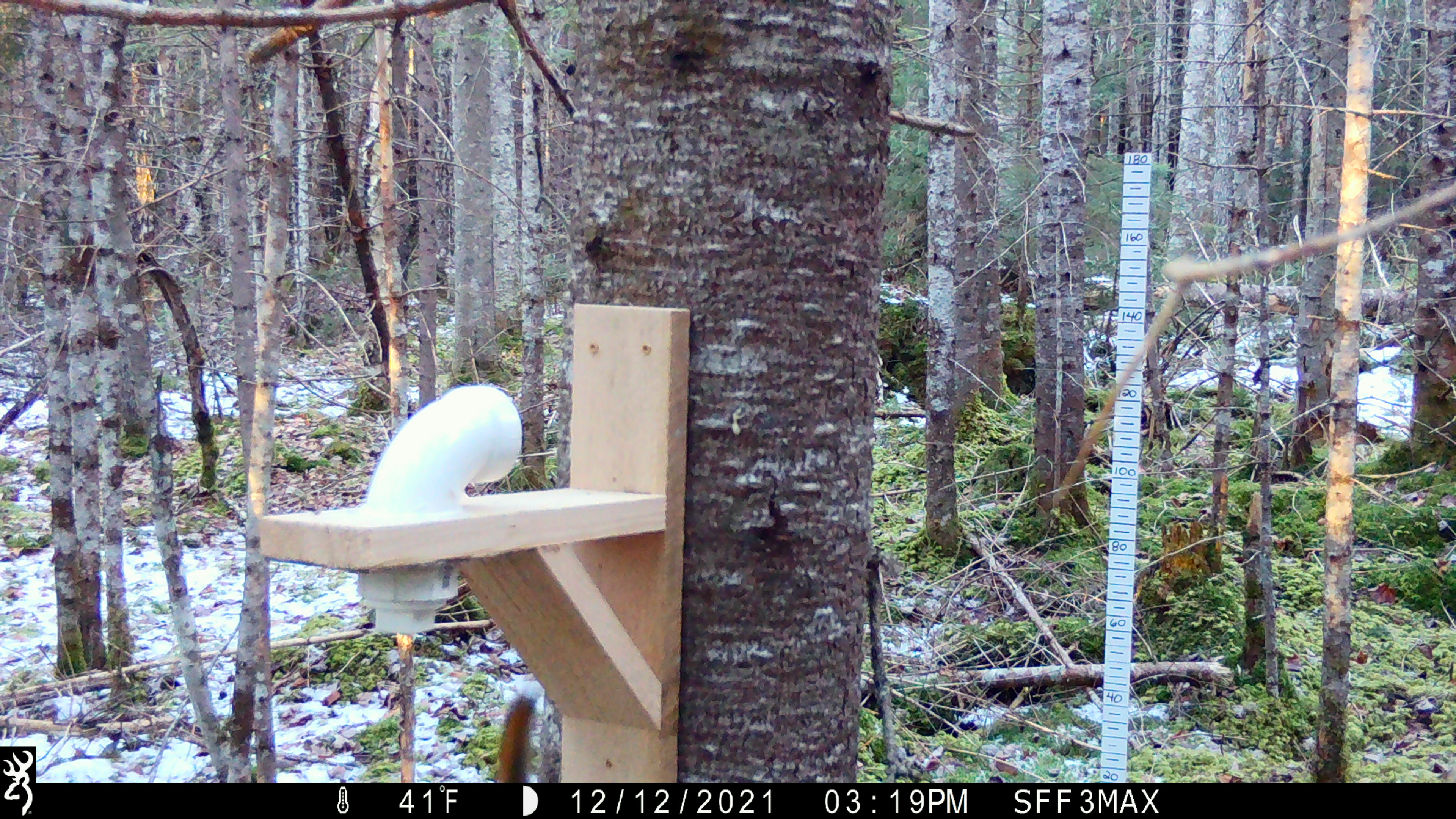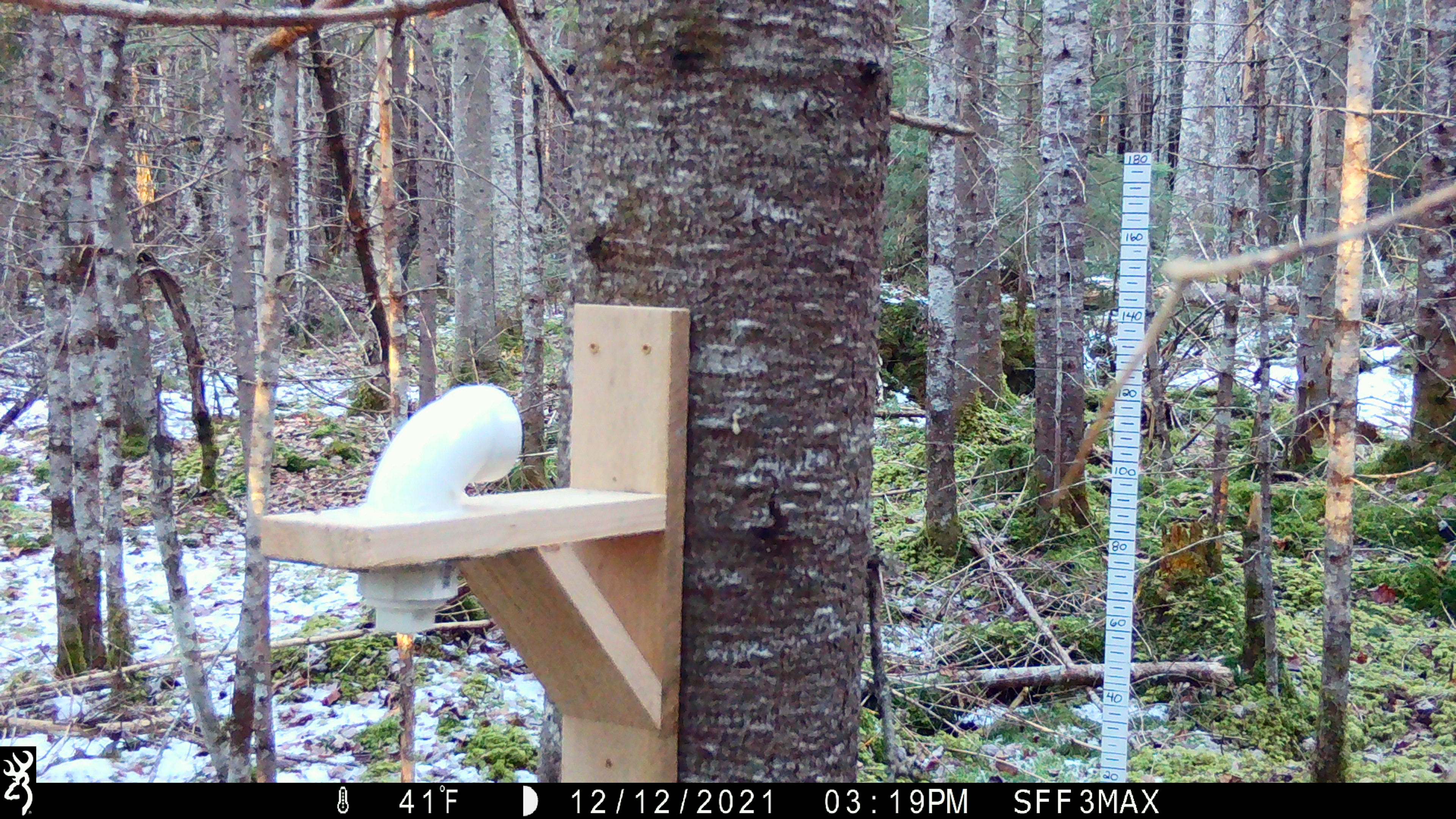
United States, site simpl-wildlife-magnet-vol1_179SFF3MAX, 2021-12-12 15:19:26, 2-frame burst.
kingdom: Animalia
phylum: Chordata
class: Mammalia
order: Rodentia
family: Sciuridae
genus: Tamiasciurus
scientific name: Tamiasciurus hudsonicus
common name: red squirrel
Red squirrel (Tamiasciurus hudsonicus).